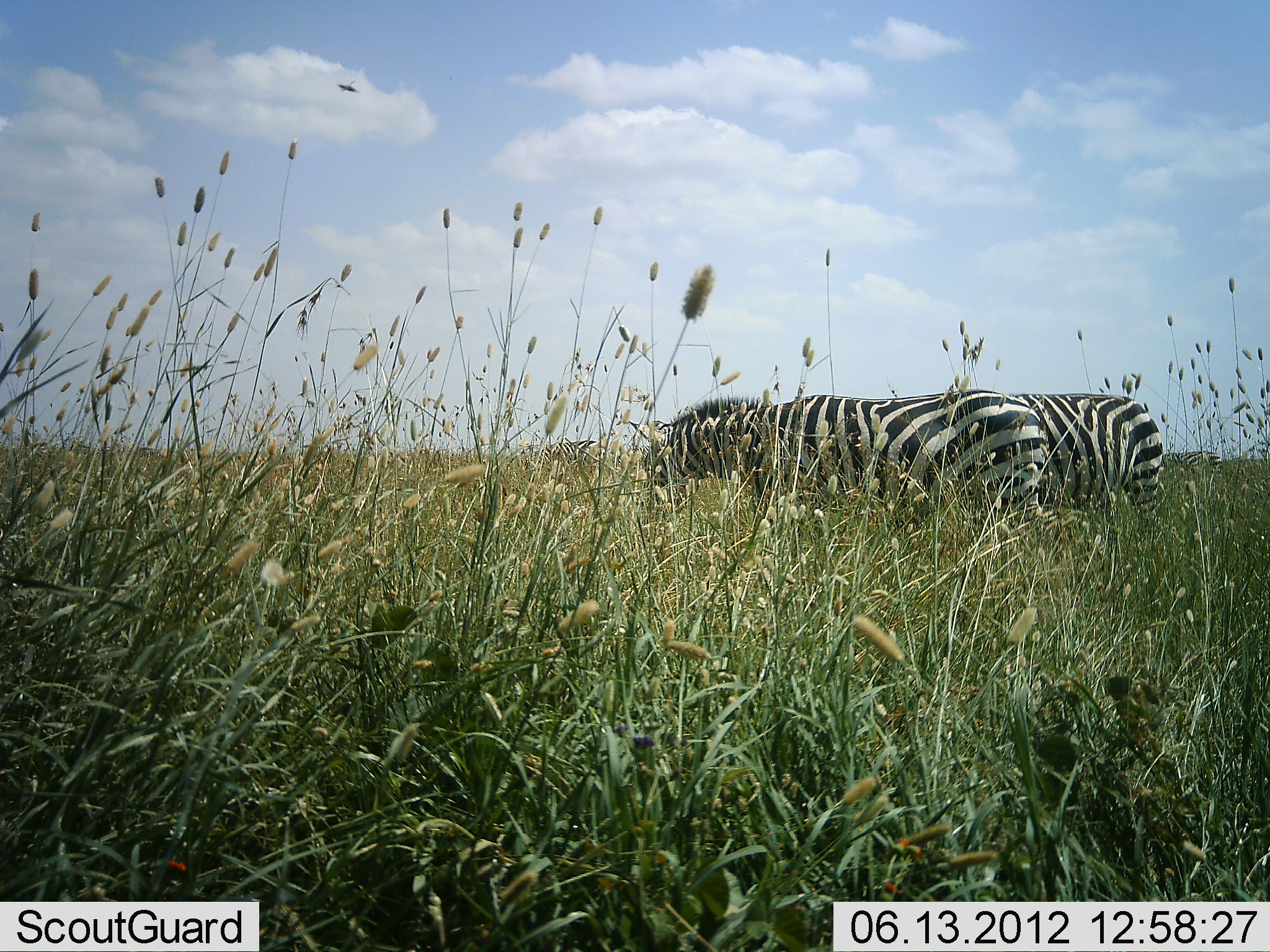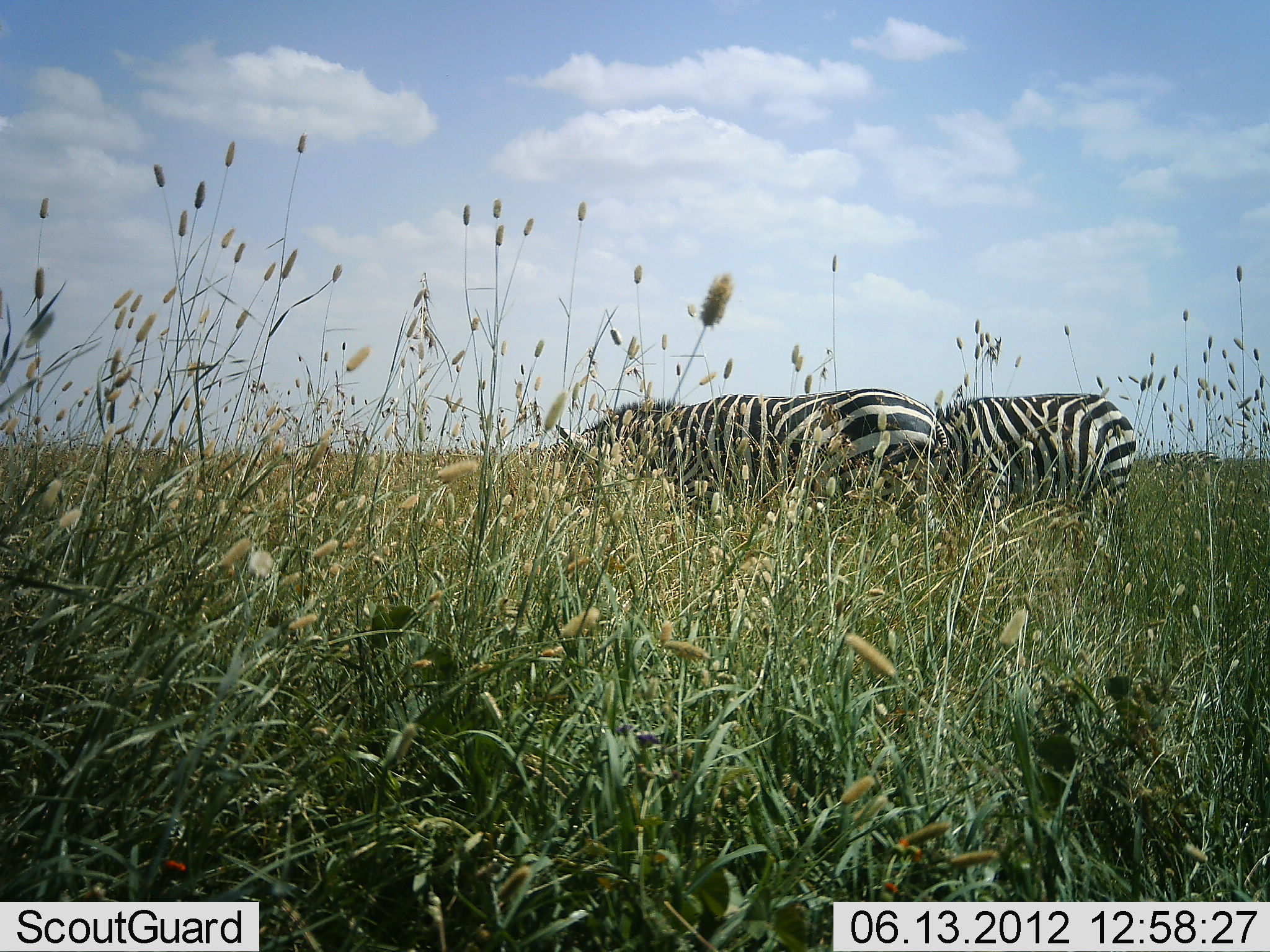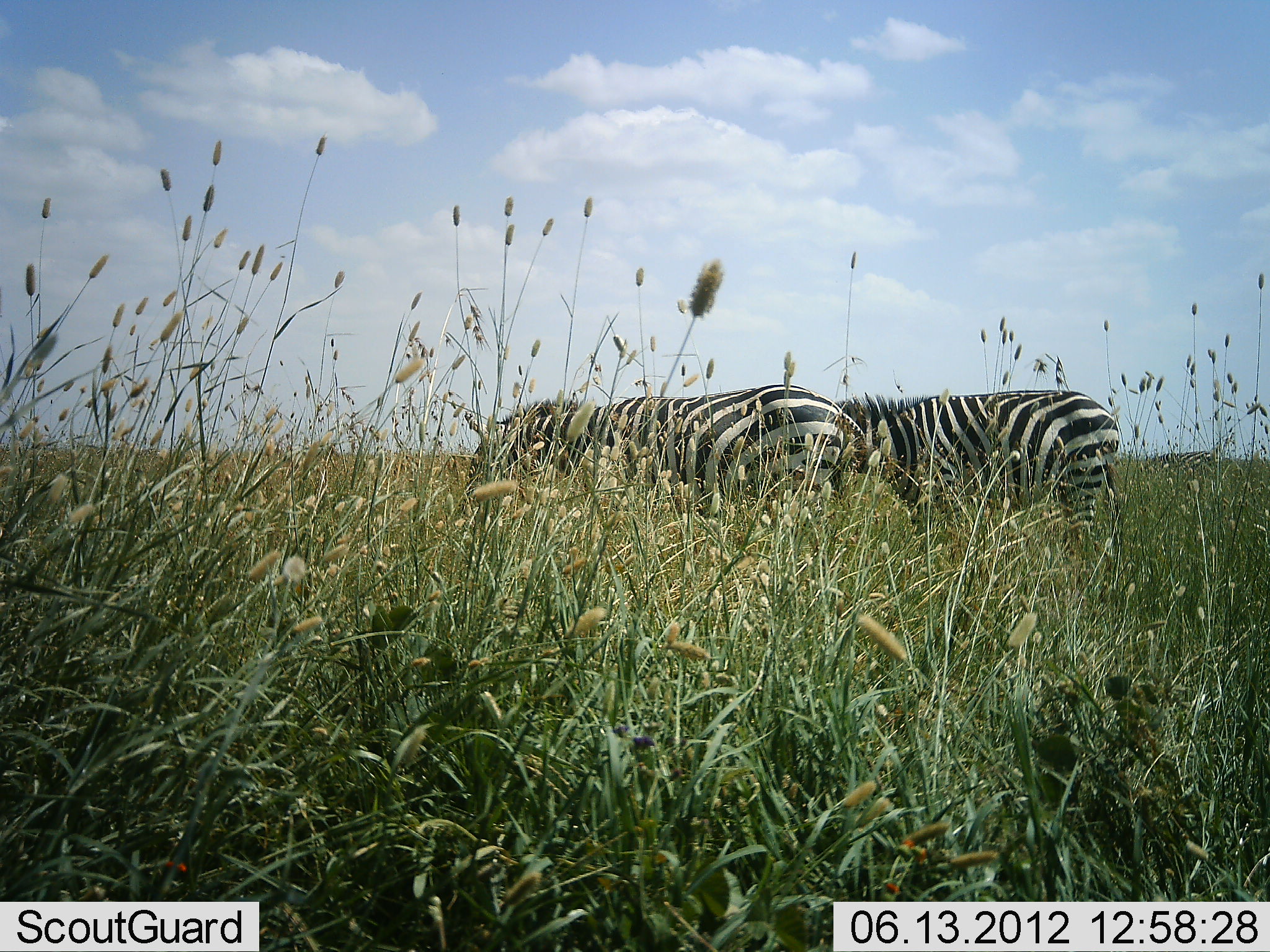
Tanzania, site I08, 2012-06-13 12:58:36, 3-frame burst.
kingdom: Animalia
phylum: Chordata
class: Mammalia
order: Perissodactyla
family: Equidae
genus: Equus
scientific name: Equus quagga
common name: plains zebra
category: zebra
Zebra (plains zebra) (Equus quagga), count 2. Behavior (volunteer vote fractions): standing 30%, resting 0%, moving 60%, interacting 0%. Young present (vote fraction): 0%. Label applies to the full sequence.